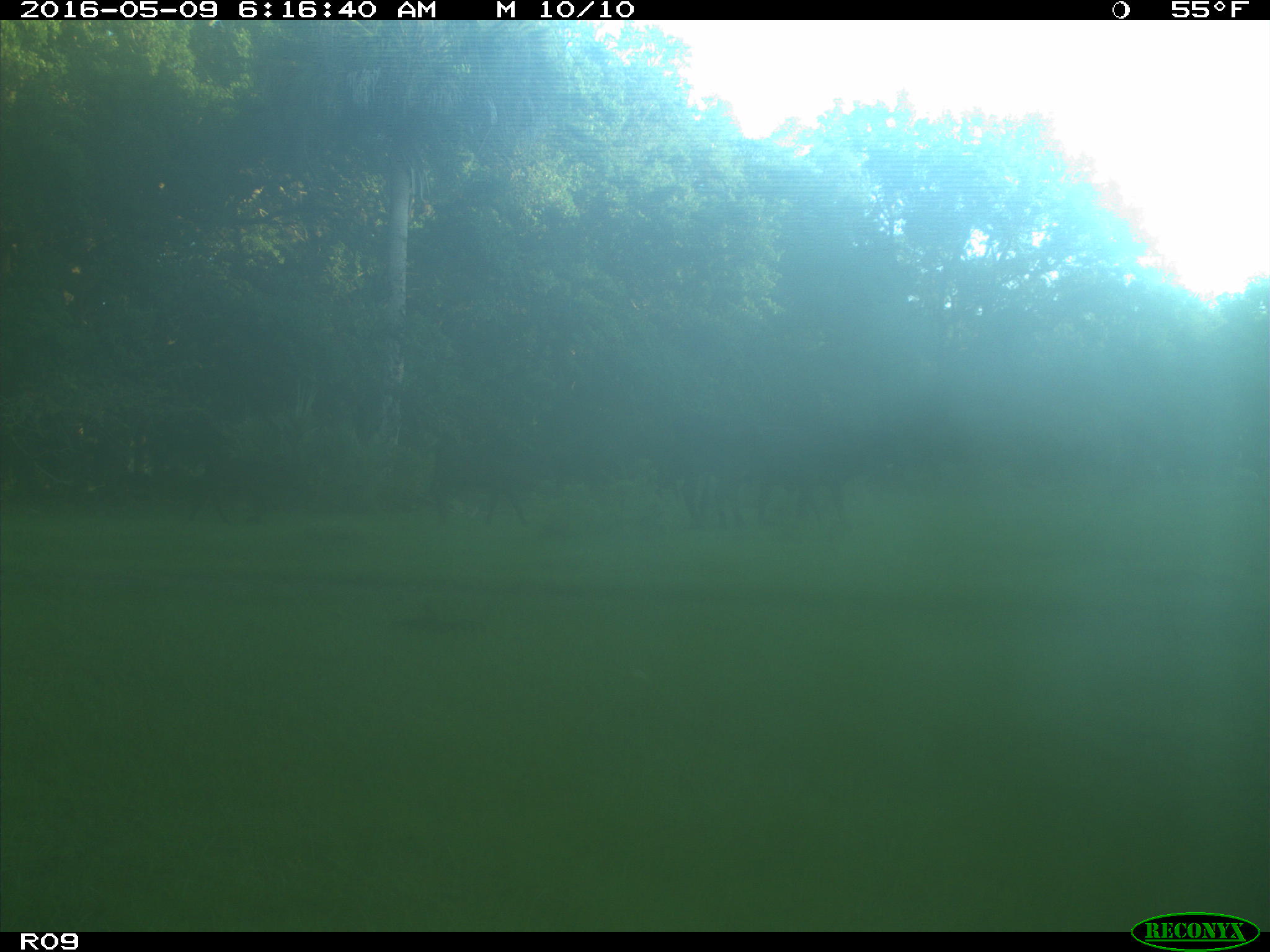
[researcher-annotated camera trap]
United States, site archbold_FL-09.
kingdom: Animalia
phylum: Chordata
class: Mammalia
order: Artiodactyla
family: Bovidae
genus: Bos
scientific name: Bos taurus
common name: domestic cow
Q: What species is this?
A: Bos taurus (domestic cow).